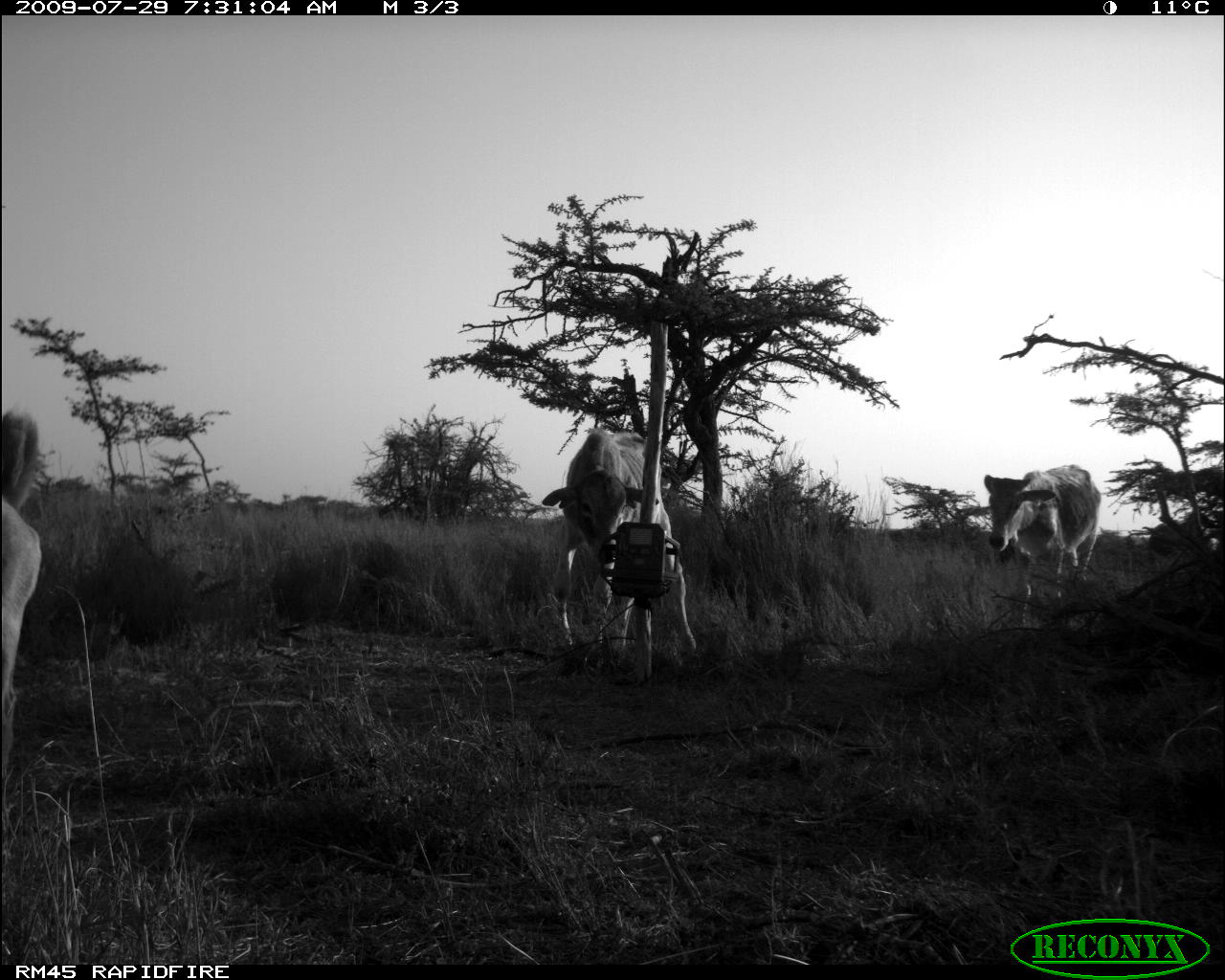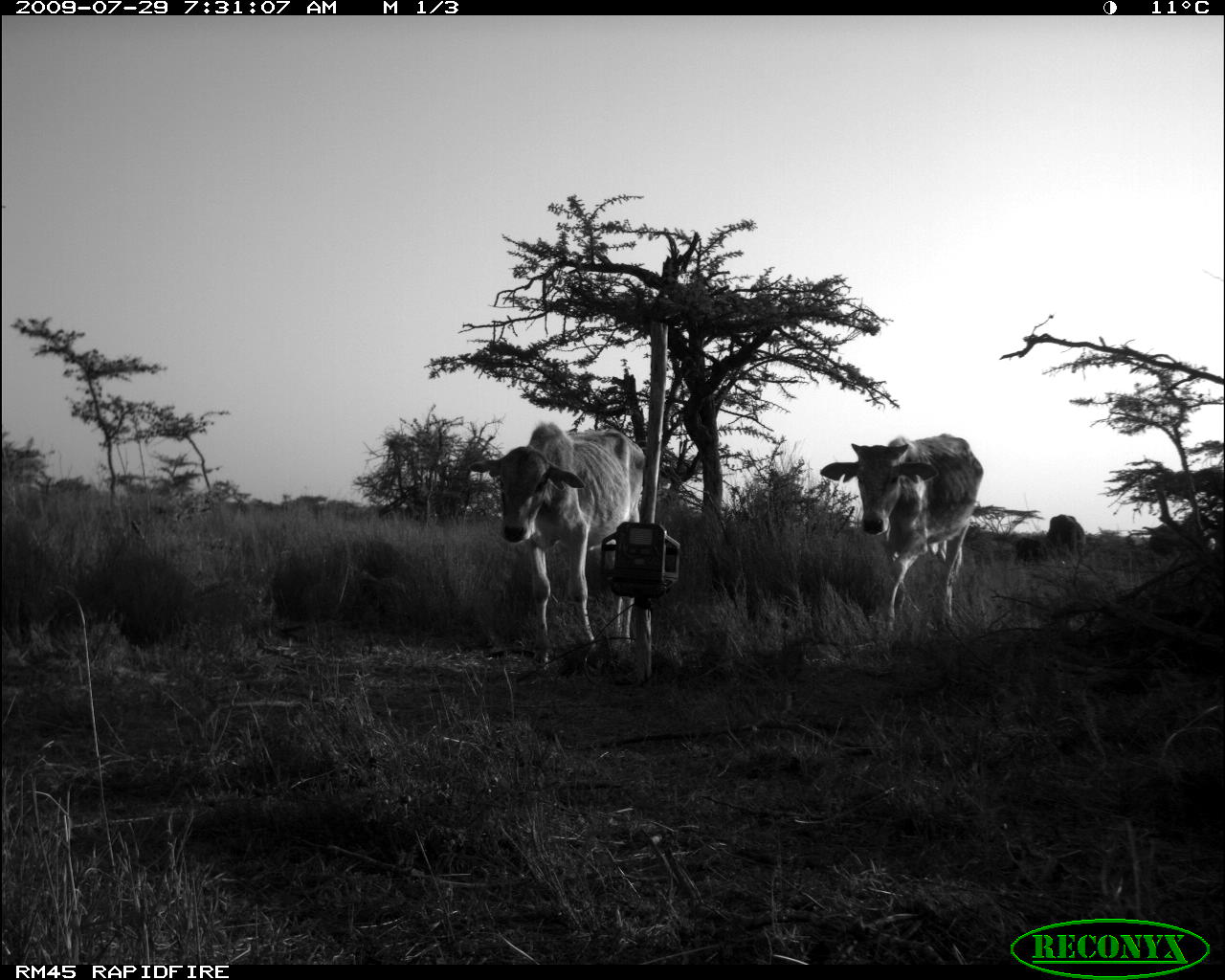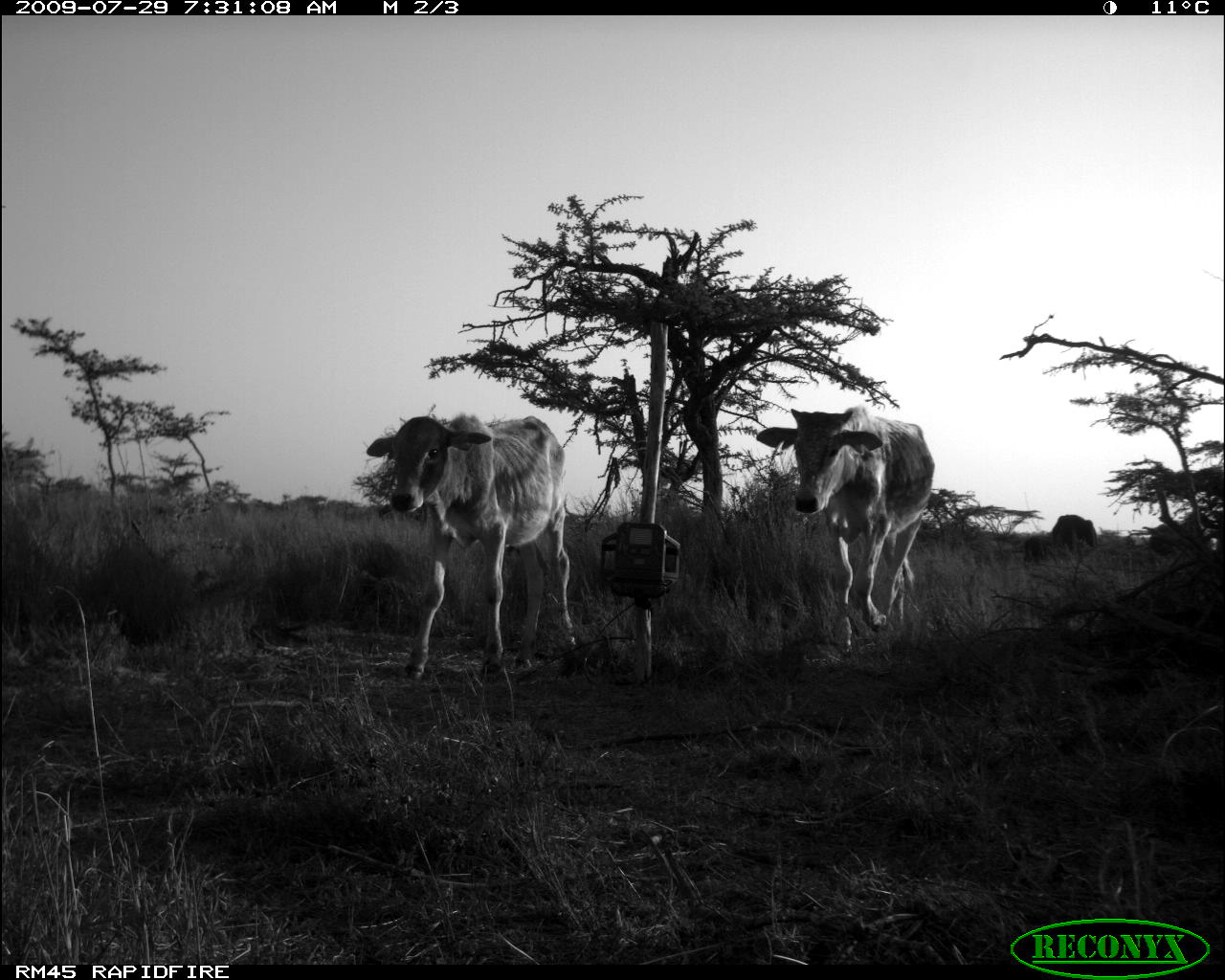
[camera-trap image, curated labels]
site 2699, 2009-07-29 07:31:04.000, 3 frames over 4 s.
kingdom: Animalia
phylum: Chordata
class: Mammalia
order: Carnivora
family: Canidae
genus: Canis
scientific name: Canis familiaris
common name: domestic dog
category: canis lupus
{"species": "canis lupus (domestic dog) (Canis familiaris)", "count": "1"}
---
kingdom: Animalia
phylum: Chordata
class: Mammalia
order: Artiodactyla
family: Bovidae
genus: Bos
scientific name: Bos taurus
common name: domestic cattle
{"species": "Bos taurus (domestic cattle)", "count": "4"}